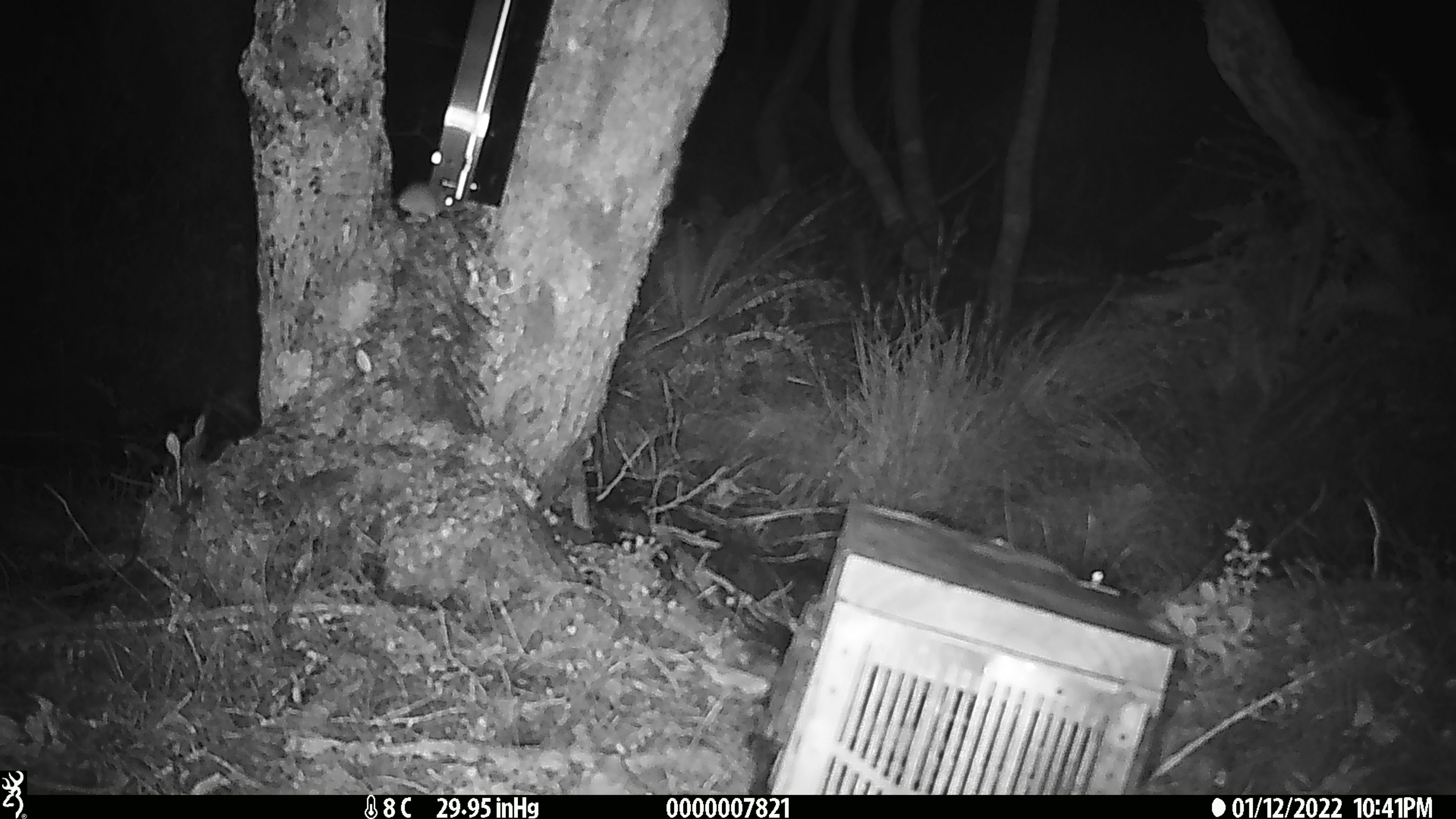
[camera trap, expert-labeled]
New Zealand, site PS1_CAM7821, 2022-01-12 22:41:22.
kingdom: Animalia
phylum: Chordata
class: Mammalia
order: Rodentia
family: Muridae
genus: Mus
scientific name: Mus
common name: mouse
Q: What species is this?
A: Mouse (Mus).